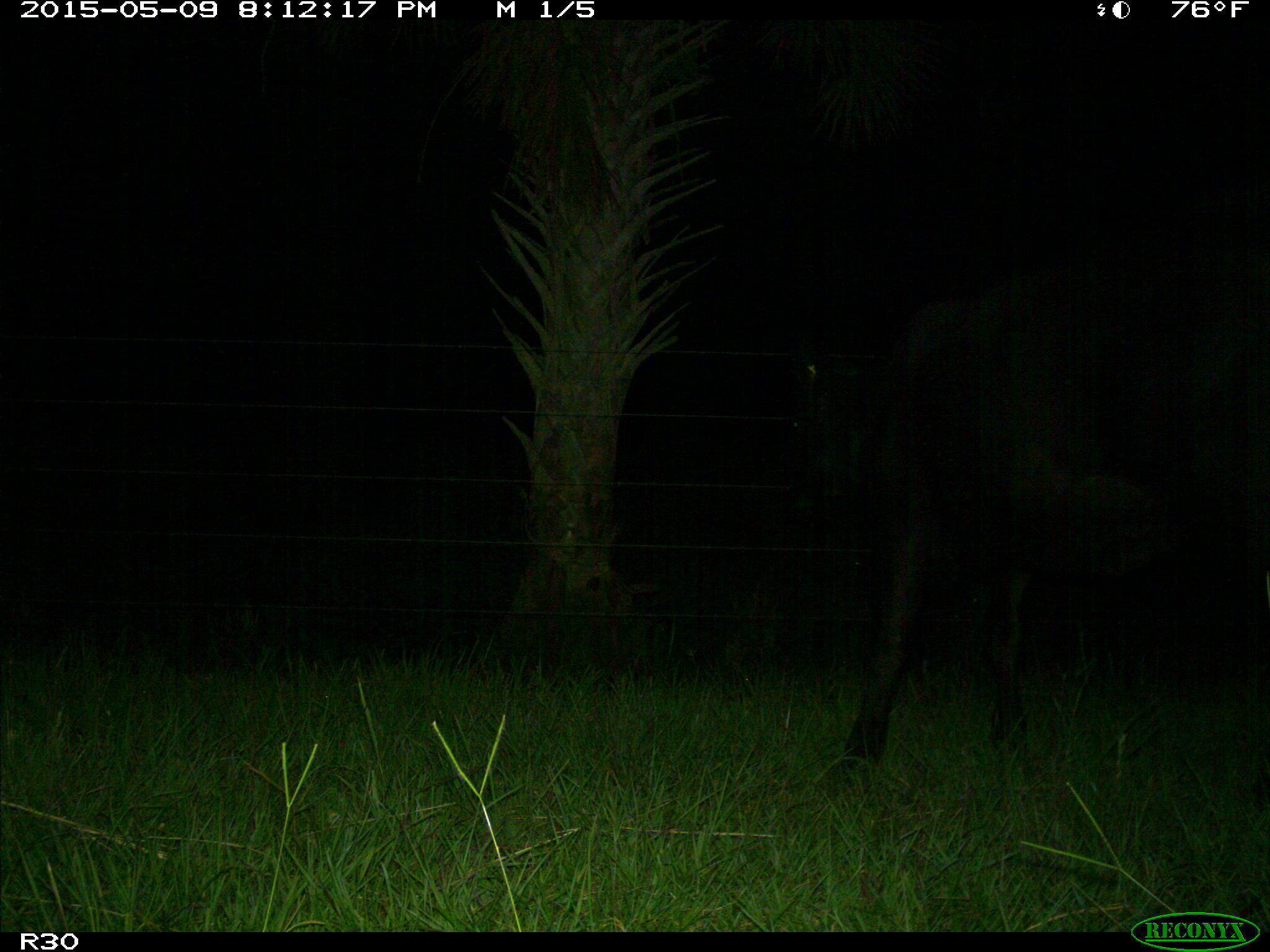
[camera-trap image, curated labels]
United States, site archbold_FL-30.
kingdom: Animalia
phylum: Chordata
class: Mammalia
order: Artiodactyla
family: Bovidae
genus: Bos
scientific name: Bos taurus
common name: domestic cow